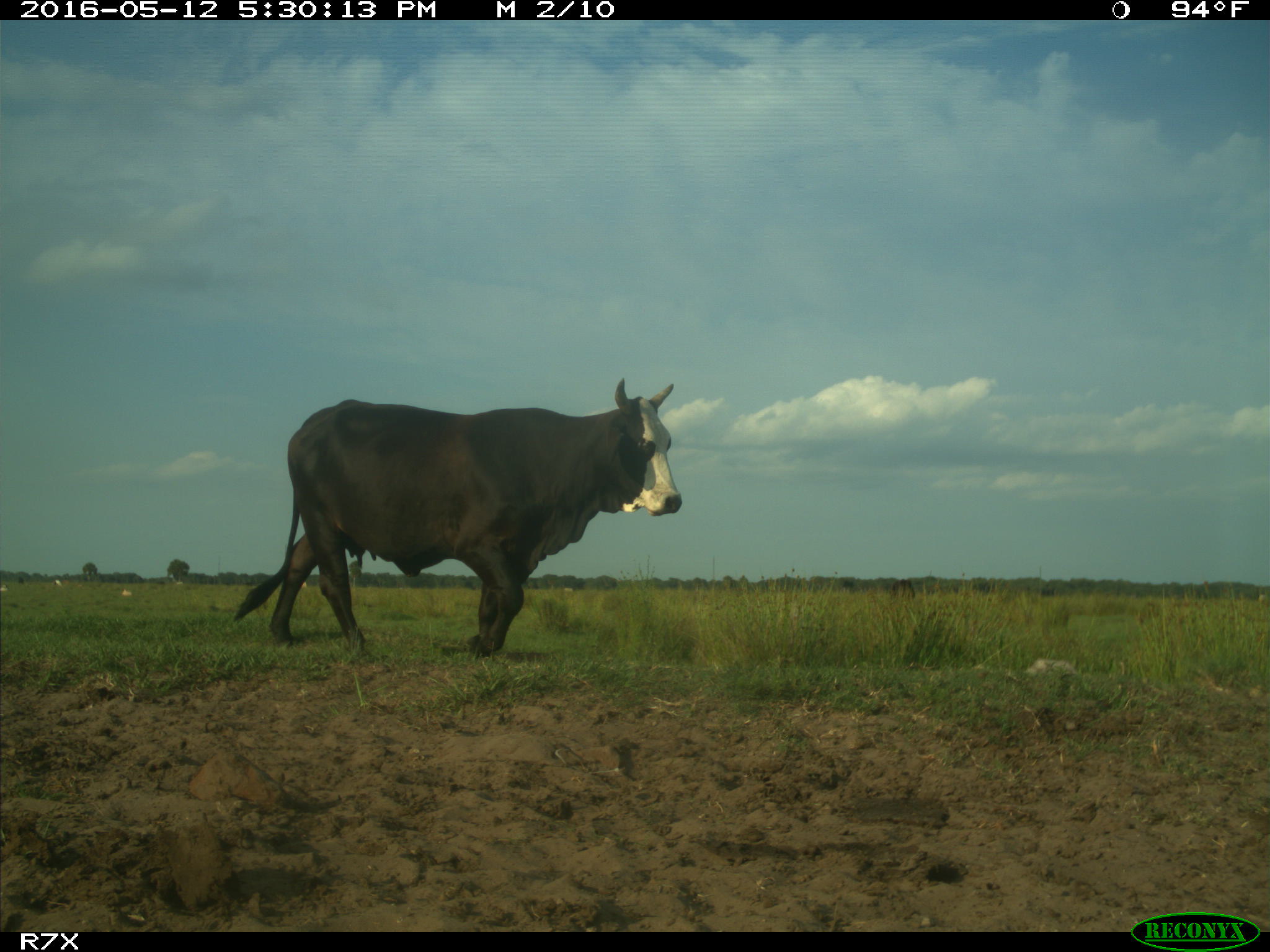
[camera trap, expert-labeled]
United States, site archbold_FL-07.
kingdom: Animalia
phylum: Chordata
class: Mammalia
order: Artiodactyla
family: Bovidae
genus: Bos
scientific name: Bos taurus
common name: domestic cow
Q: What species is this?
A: Bos taurus (domestic cow).